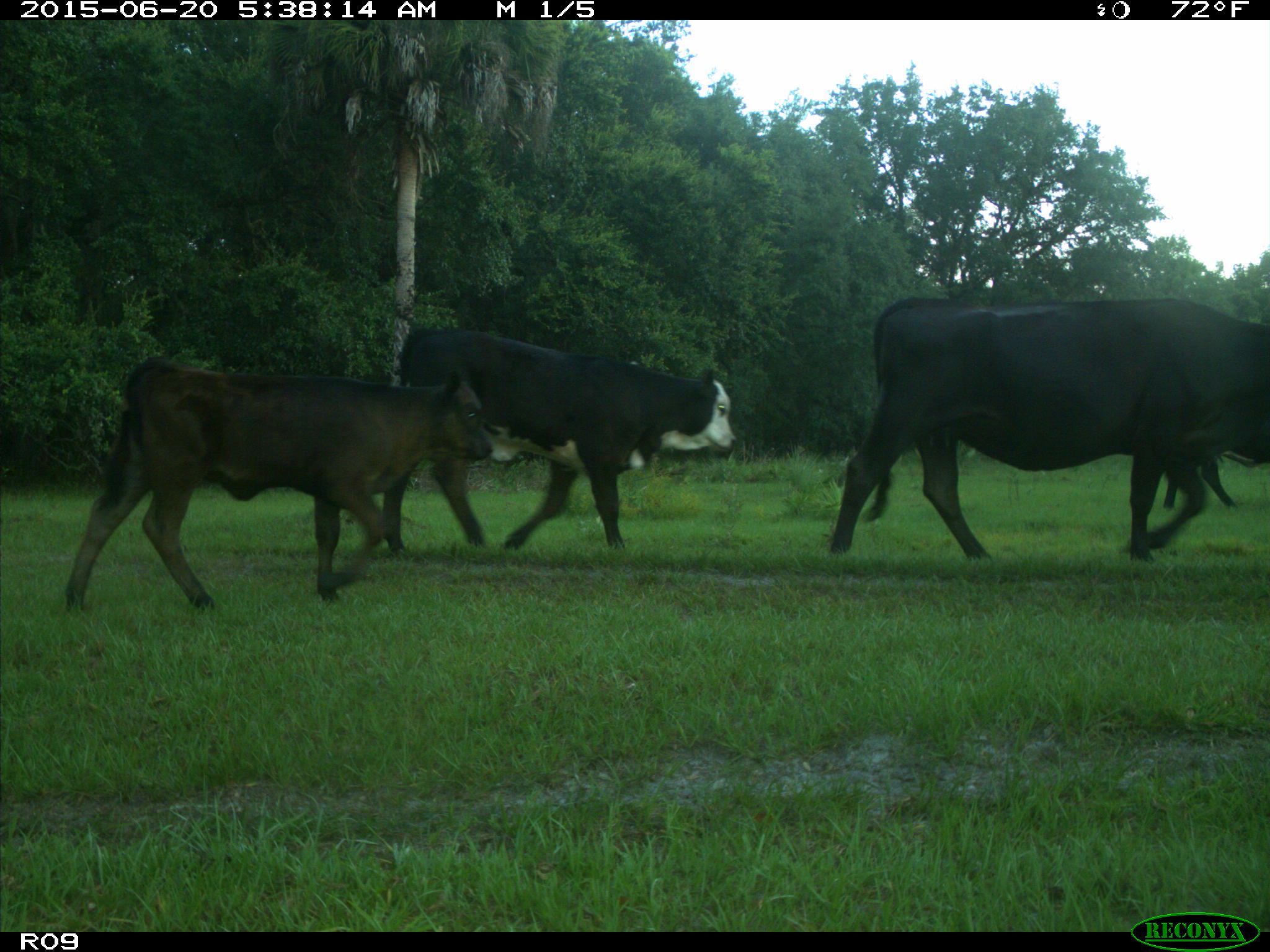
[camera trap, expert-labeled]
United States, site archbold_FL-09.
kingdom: Animalia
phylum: Chordata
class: Mammalia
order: Artiodactyla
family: Bovidae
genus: Bos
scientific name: Bos taurus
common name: domestic cow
Bos taurus (domestic cow).